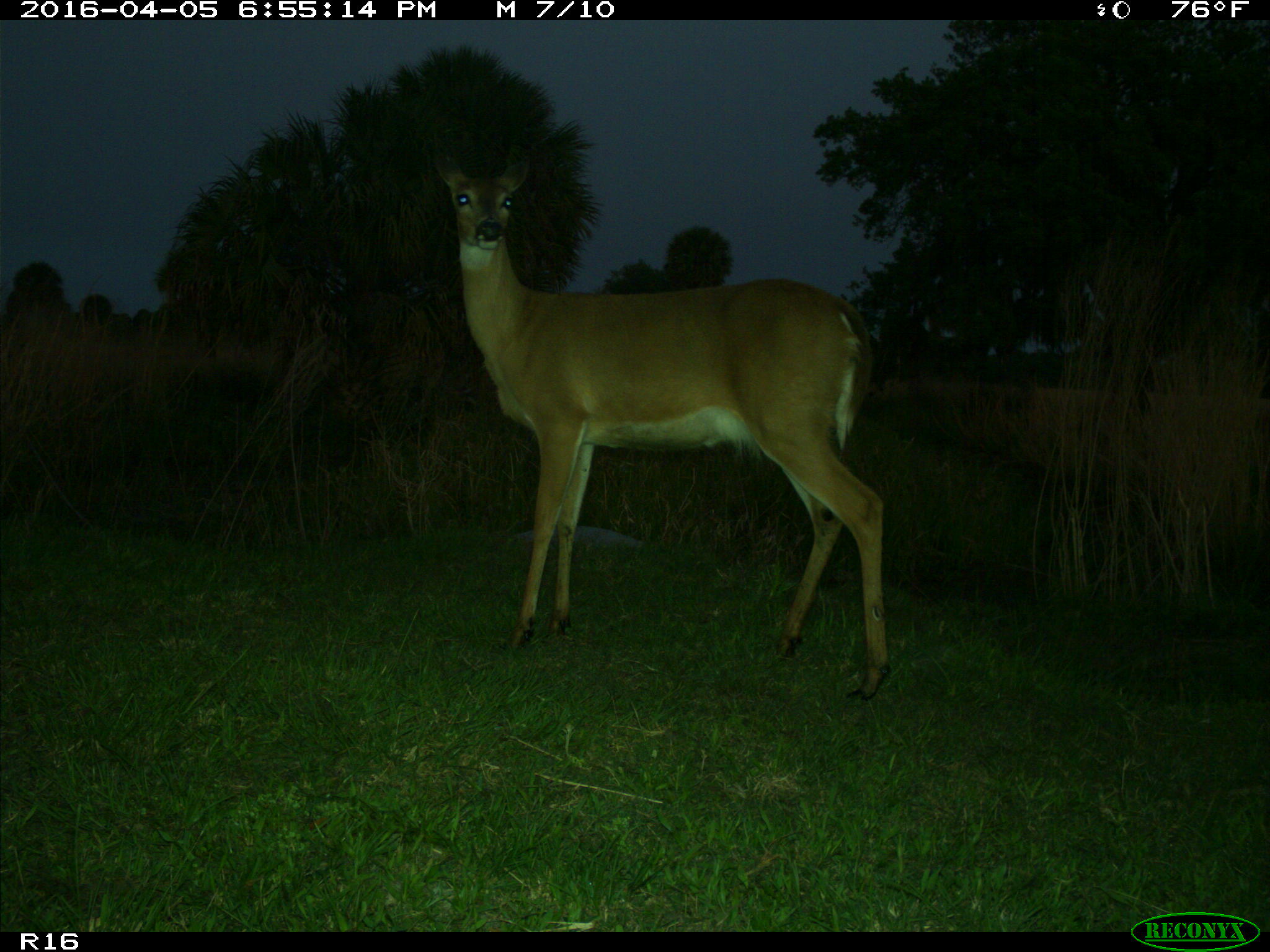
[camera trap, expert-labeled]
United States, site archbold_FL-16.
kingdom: Animalia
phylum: Chordata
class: Mammalia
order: Artiodactyla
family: Cervidae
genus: Odocoileus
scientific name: Odocoileus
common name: deer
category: unidentified deer